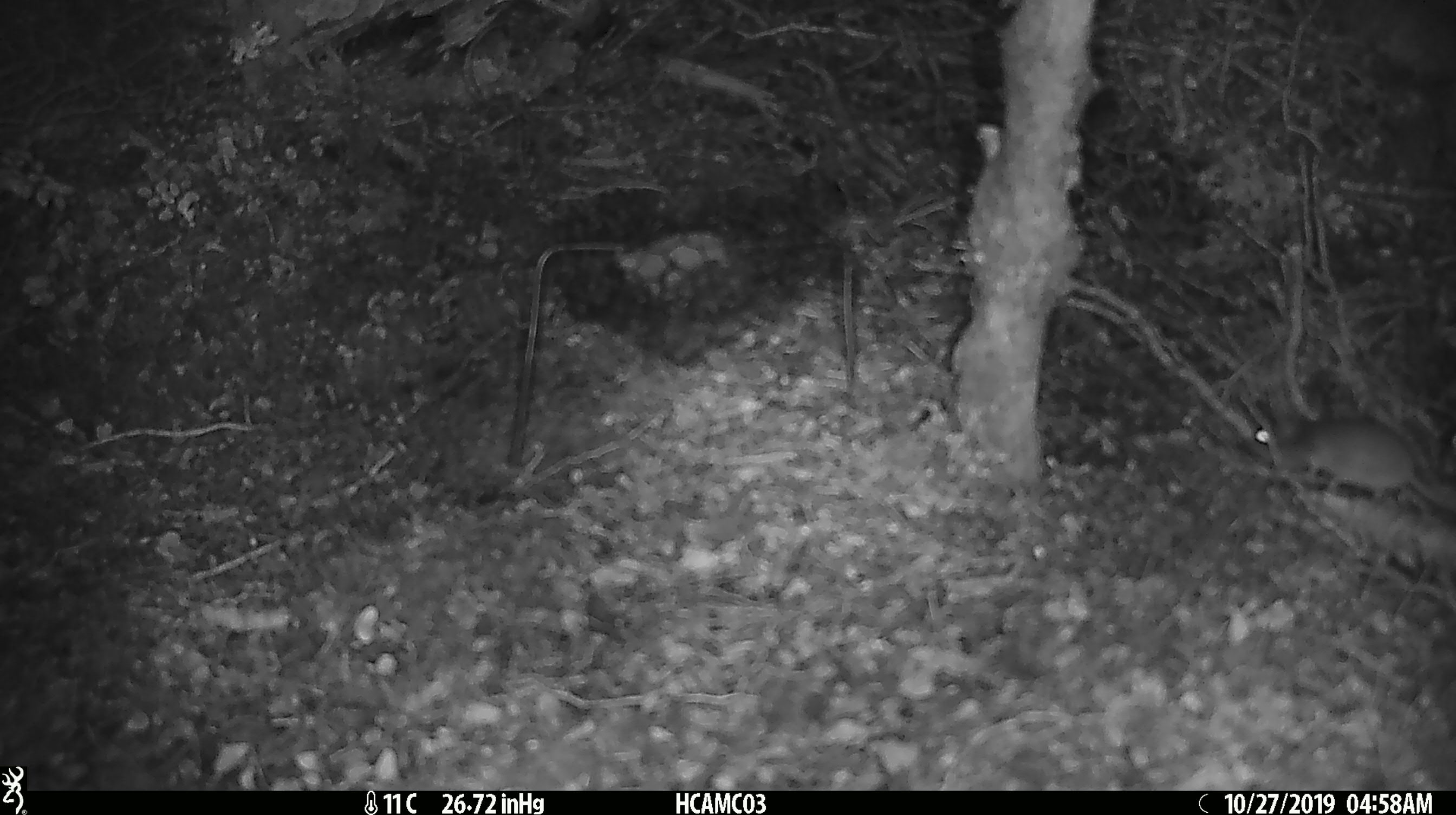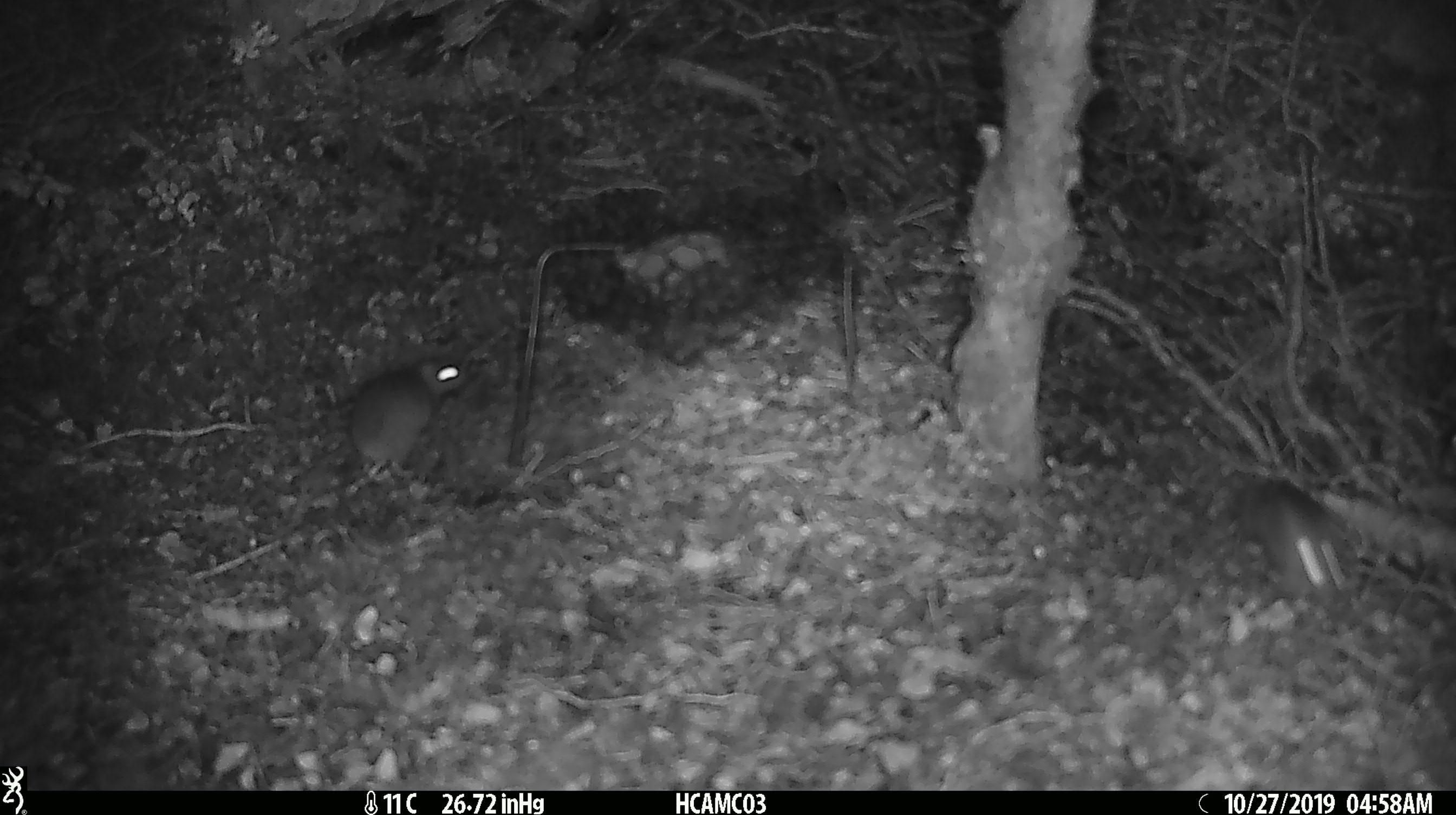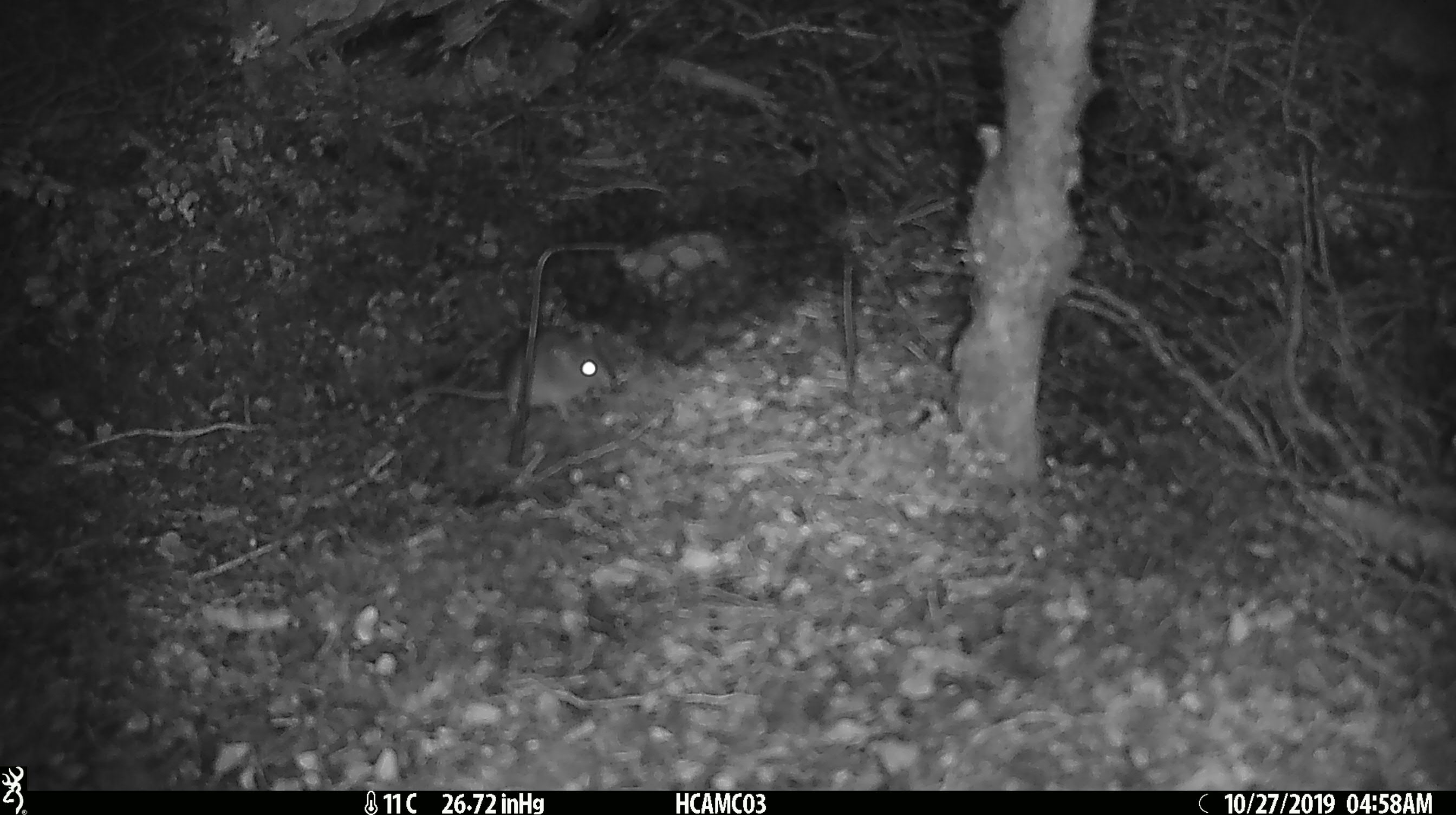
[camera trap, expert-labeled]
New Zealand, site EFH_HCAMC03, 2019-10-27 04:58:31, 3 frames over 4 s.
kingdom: Animalia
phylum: Chordata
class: Mammalia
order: Rodentia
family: Muridae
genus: Mus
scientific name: Mus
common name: mouse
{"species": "mouse (Mus)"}